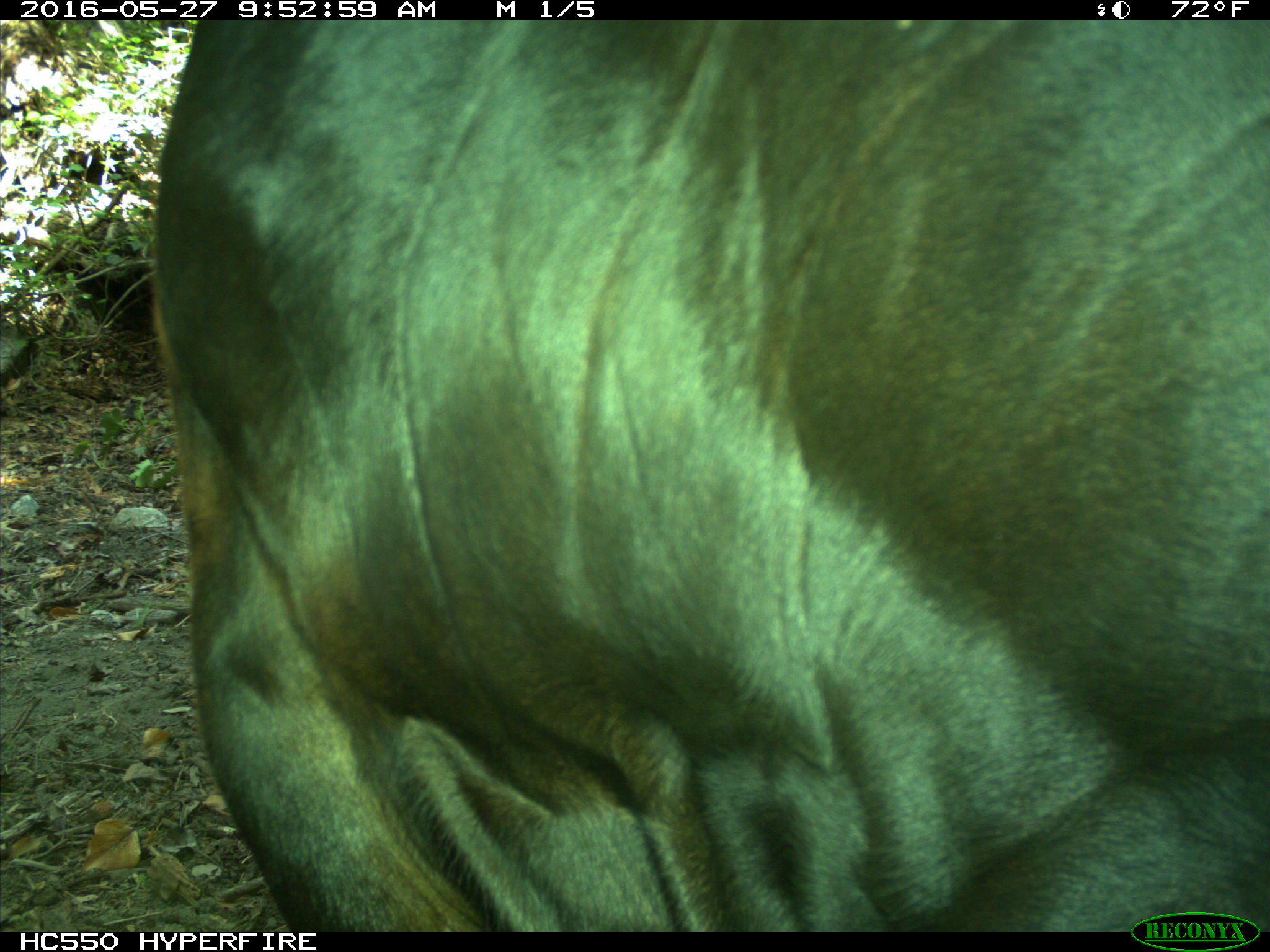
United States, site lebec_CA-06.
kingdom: Animalia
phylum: Chordata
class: Mammalia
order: Artiodactyla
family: Bovidae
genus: Bos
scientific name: Bos taurus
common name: domestic cow